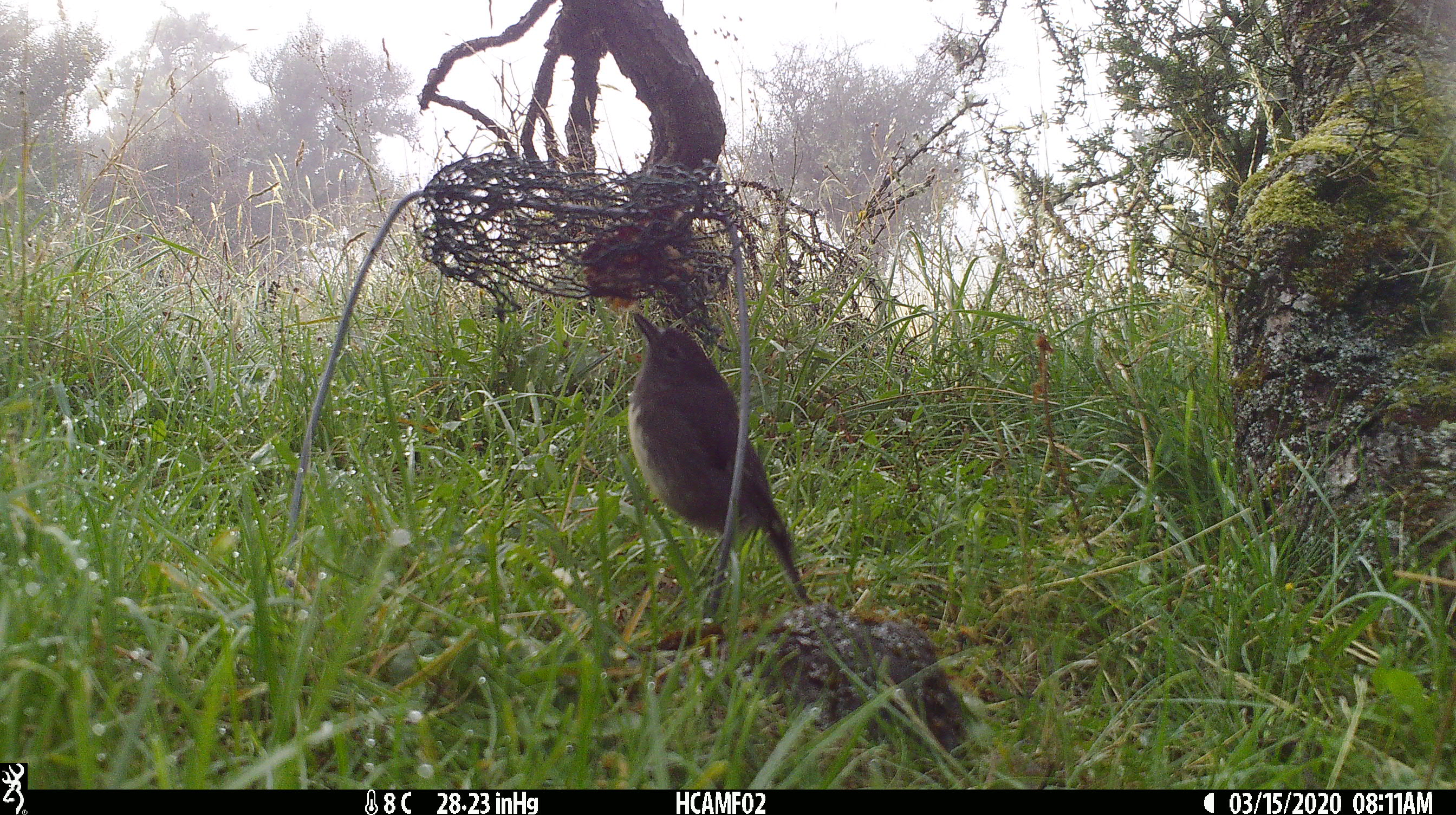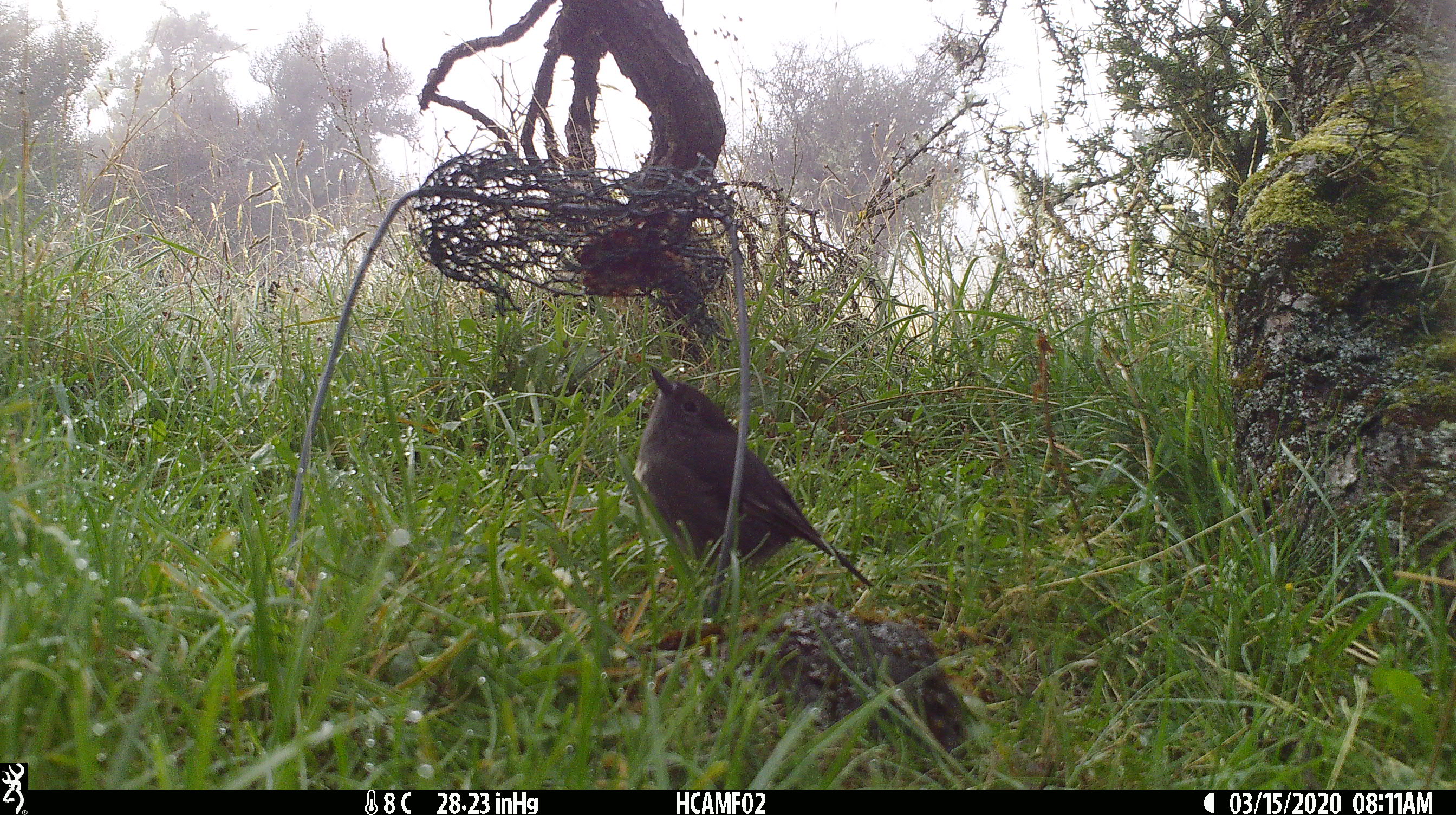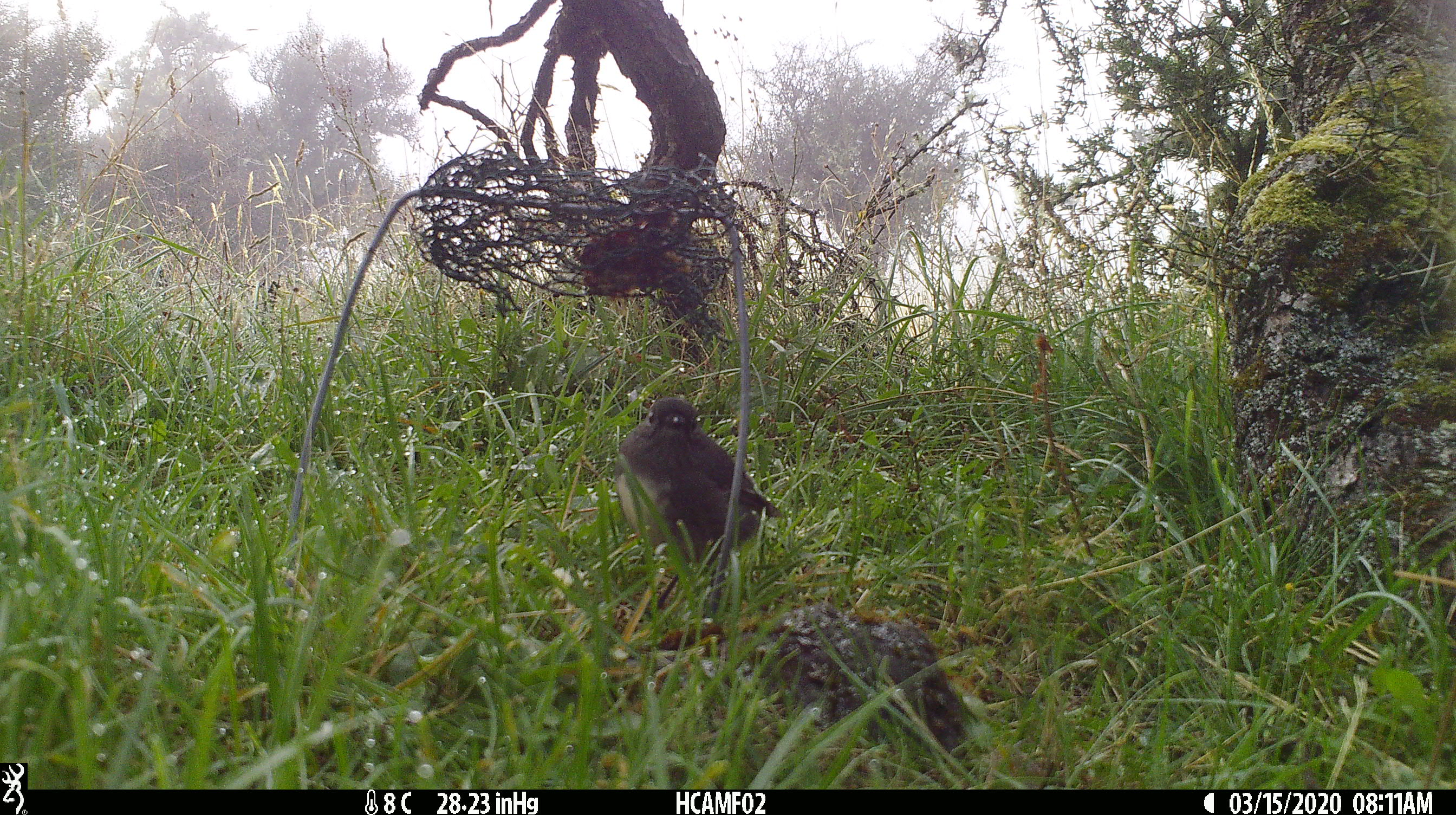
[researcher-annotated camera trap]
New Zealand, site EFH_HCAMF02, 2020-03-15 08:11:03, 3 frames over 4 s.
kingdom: Animalia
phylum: Chordata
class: Aves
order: Passeriformes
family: Petroicidae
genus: Petroica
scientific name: Petroica australis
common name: new zealand robin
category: robin